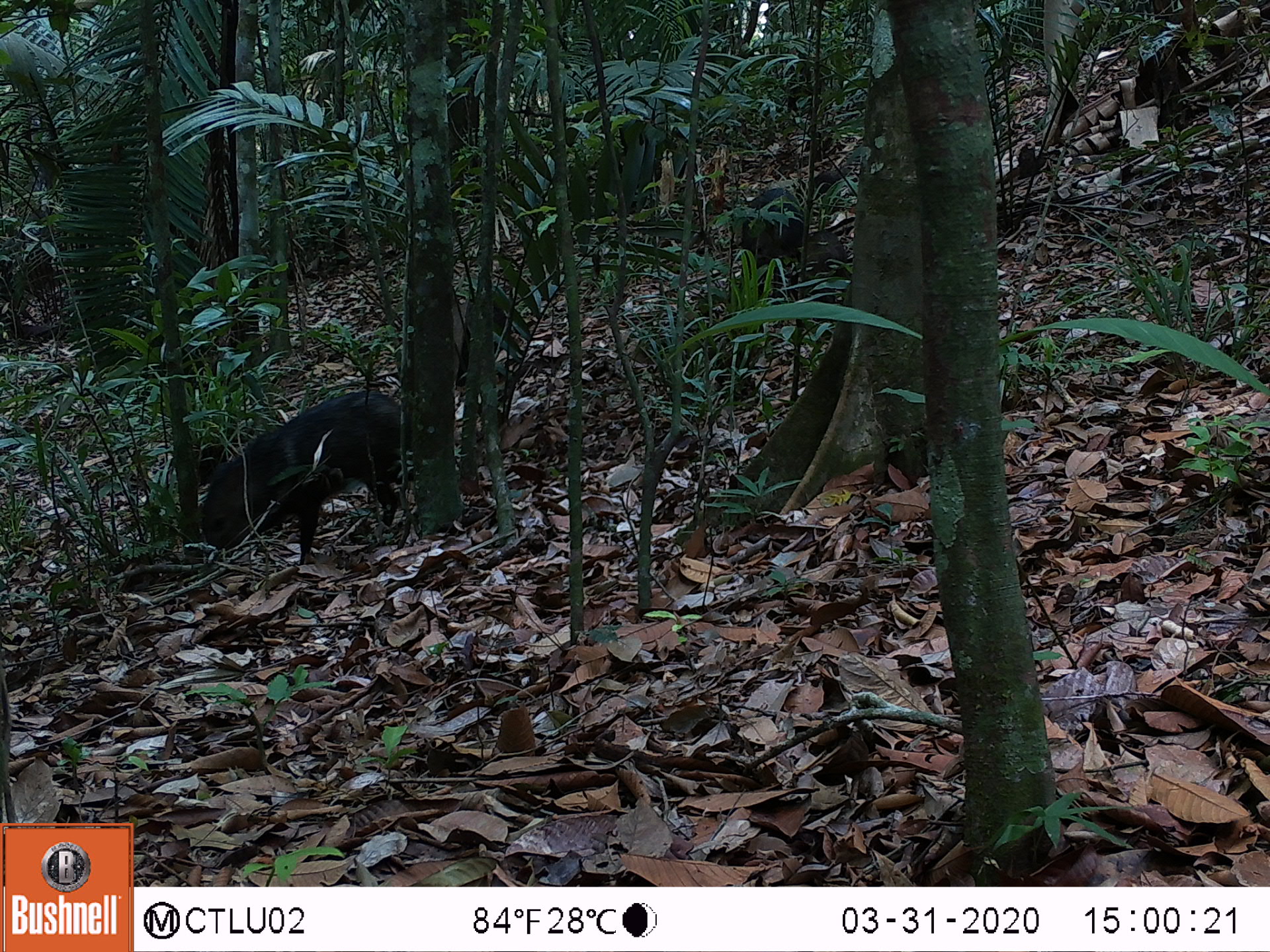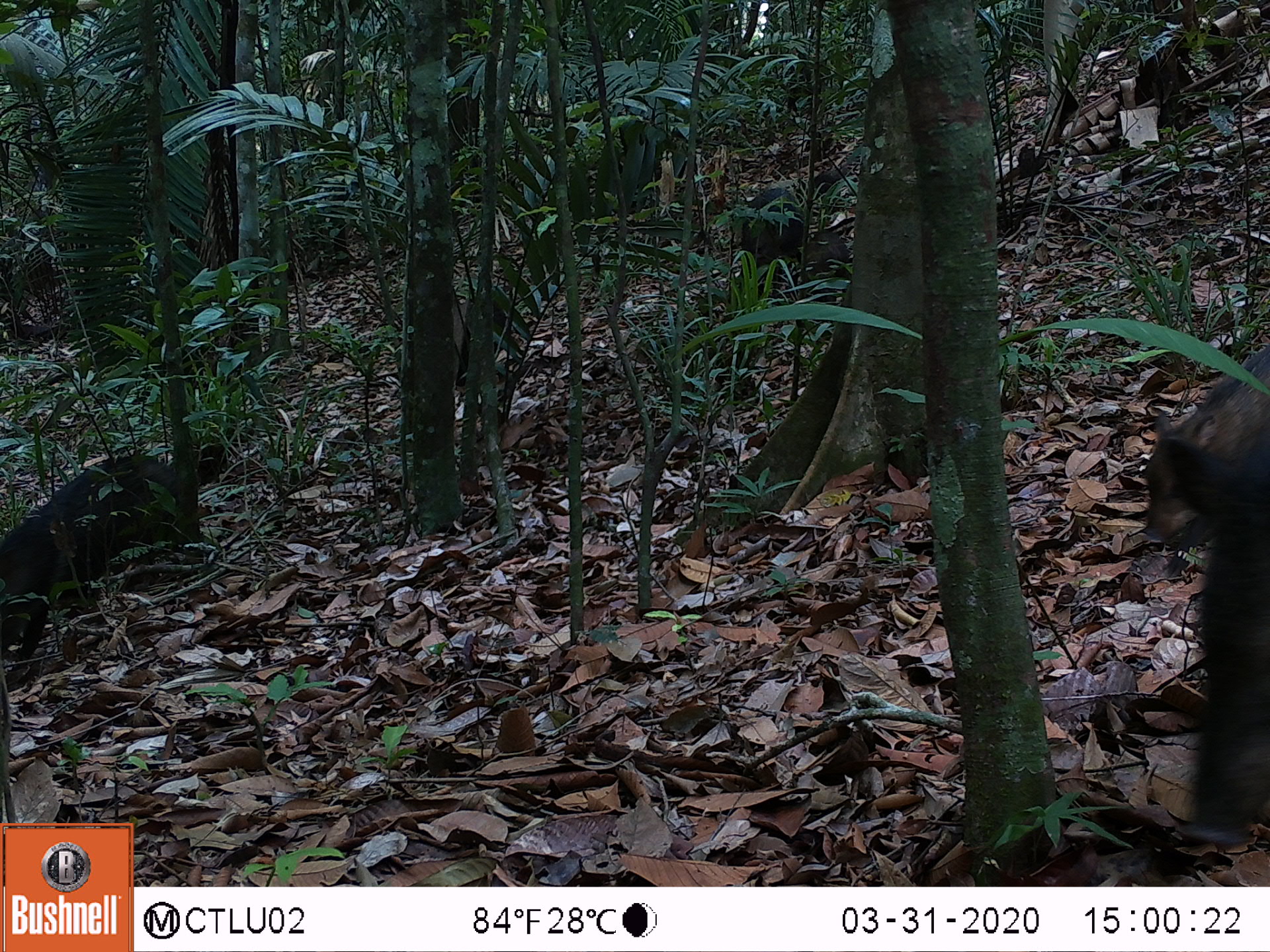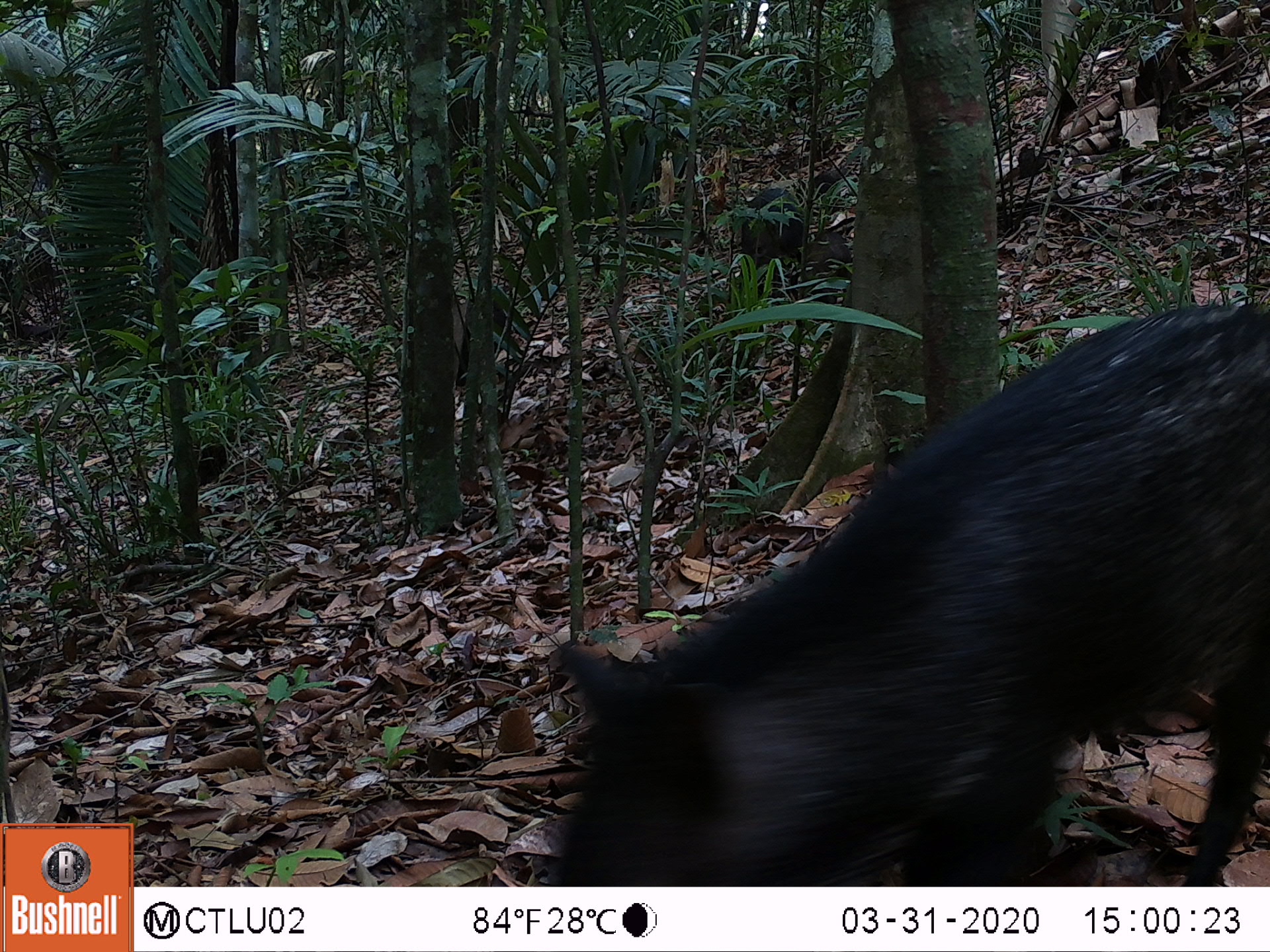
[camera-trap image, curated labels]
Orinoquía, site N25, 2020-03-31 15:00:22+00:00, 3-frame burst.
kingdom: Animalia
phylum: Chordata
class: Mammalia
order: Artiodactyla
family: Tayassuidae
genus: Pecari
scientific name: Pecari tajacu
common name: collared peccary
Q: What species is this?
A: Collared peccary (Pecari tajacu).